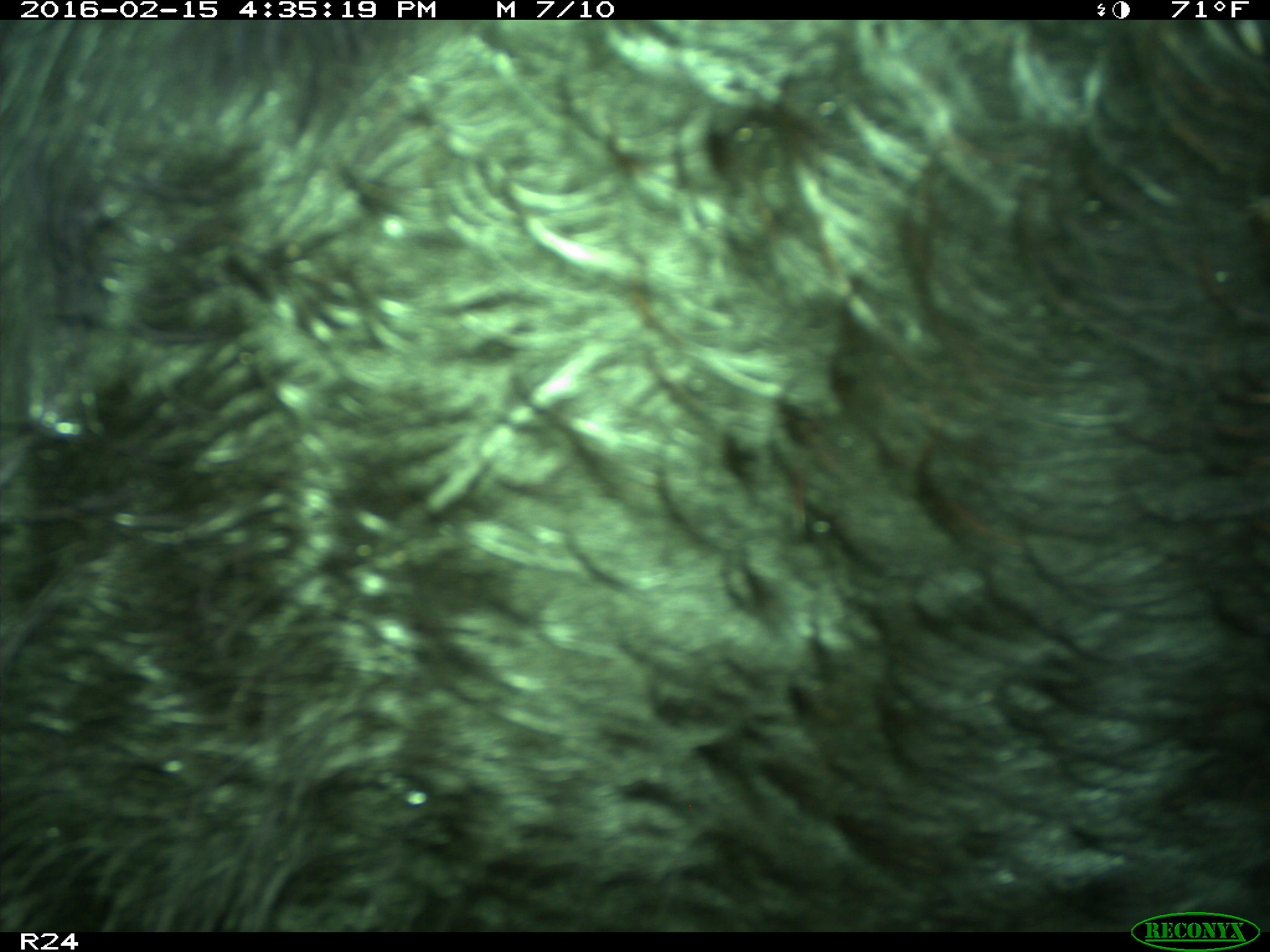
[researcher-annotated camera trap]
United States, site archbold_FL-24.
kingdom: Animalia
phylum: Chordata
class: Mammalia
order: Artiodactyla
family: Bovidae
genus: Bos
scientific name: Bos taurus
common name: domestic cow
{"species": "Bos taurus (domestic cow)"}